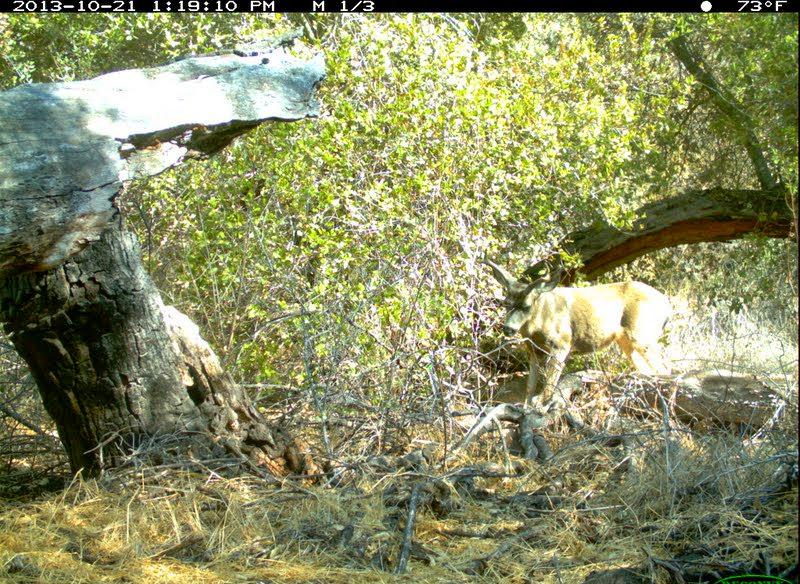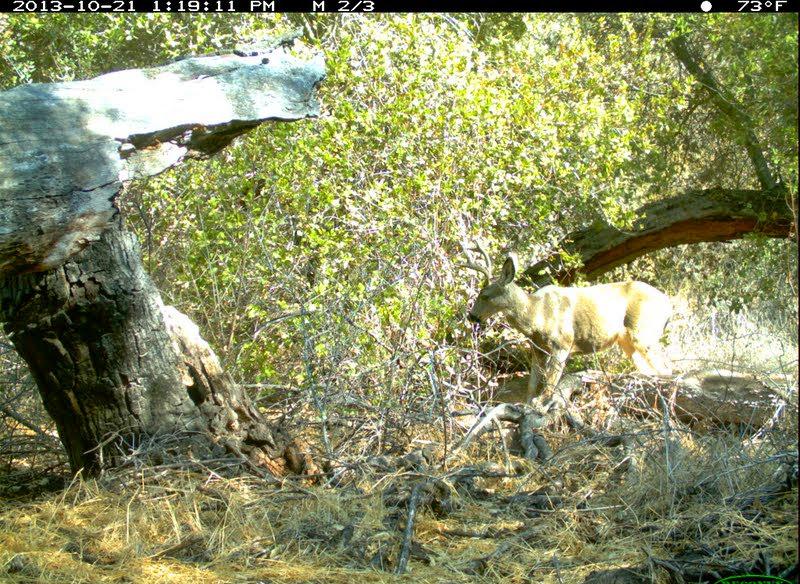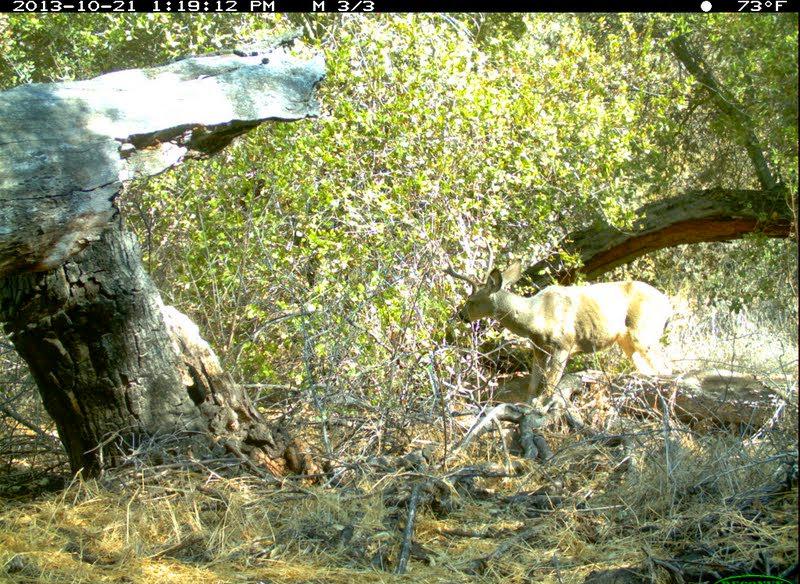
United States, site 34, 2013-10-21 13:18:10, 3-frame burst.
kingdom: Animalia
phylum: Chordata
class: Mammalia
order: Artiodactyla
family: Cervidae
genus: Odocoileus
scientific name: Odocoileus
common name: deer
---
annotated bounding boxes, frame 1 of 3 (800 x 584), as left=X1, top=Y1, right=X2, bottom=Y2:
deer: left=479, top=244, right=675, bottom=412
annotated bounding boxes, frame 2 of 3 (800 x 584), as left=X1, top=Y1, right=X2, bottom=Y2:
deer: left=457, top=238, right=674, bottom=409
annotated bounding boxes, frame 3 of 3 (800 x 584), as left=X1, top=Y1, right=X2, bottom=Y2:
deer: left=443, top=239, right=675, bottom=407